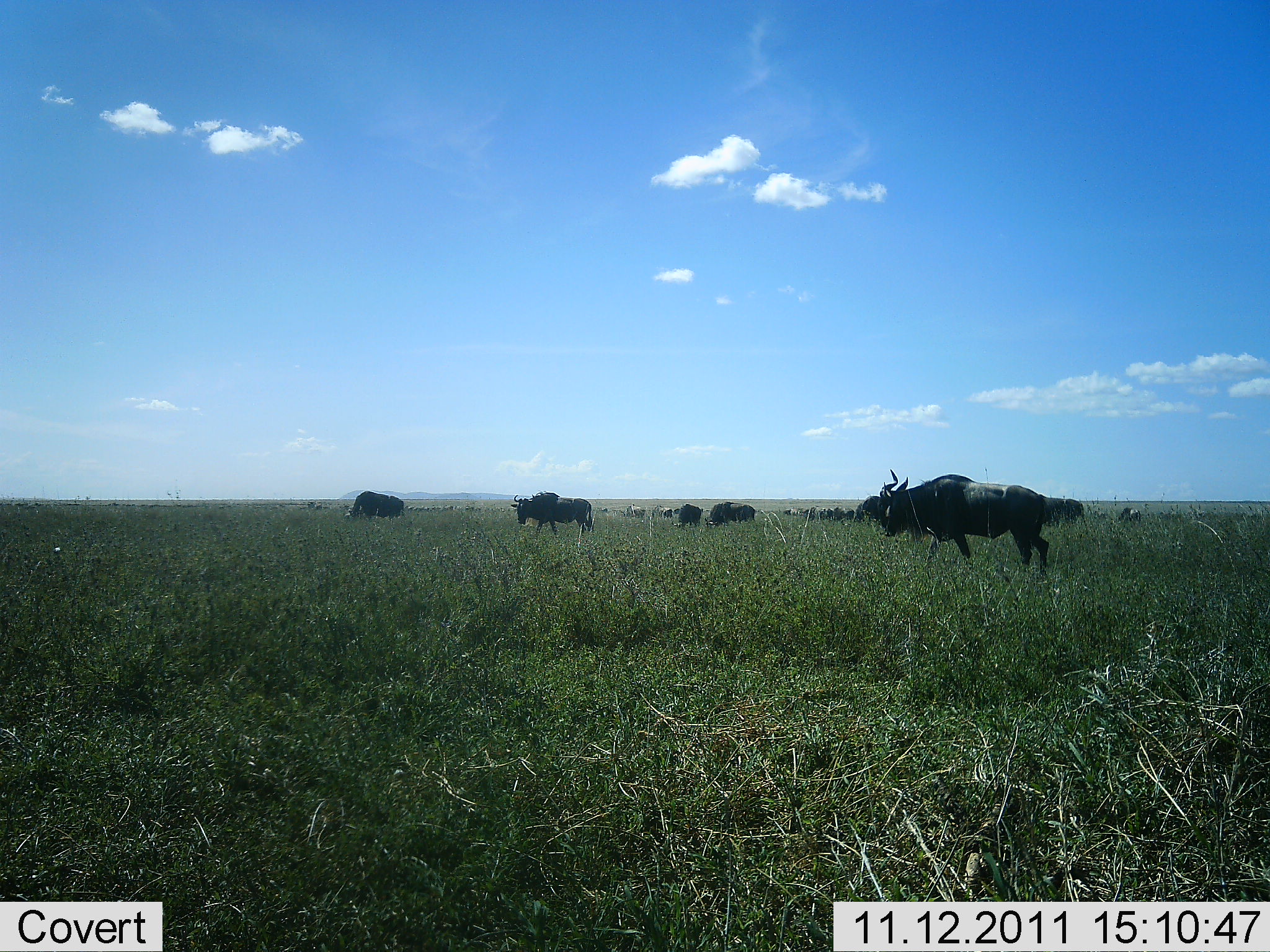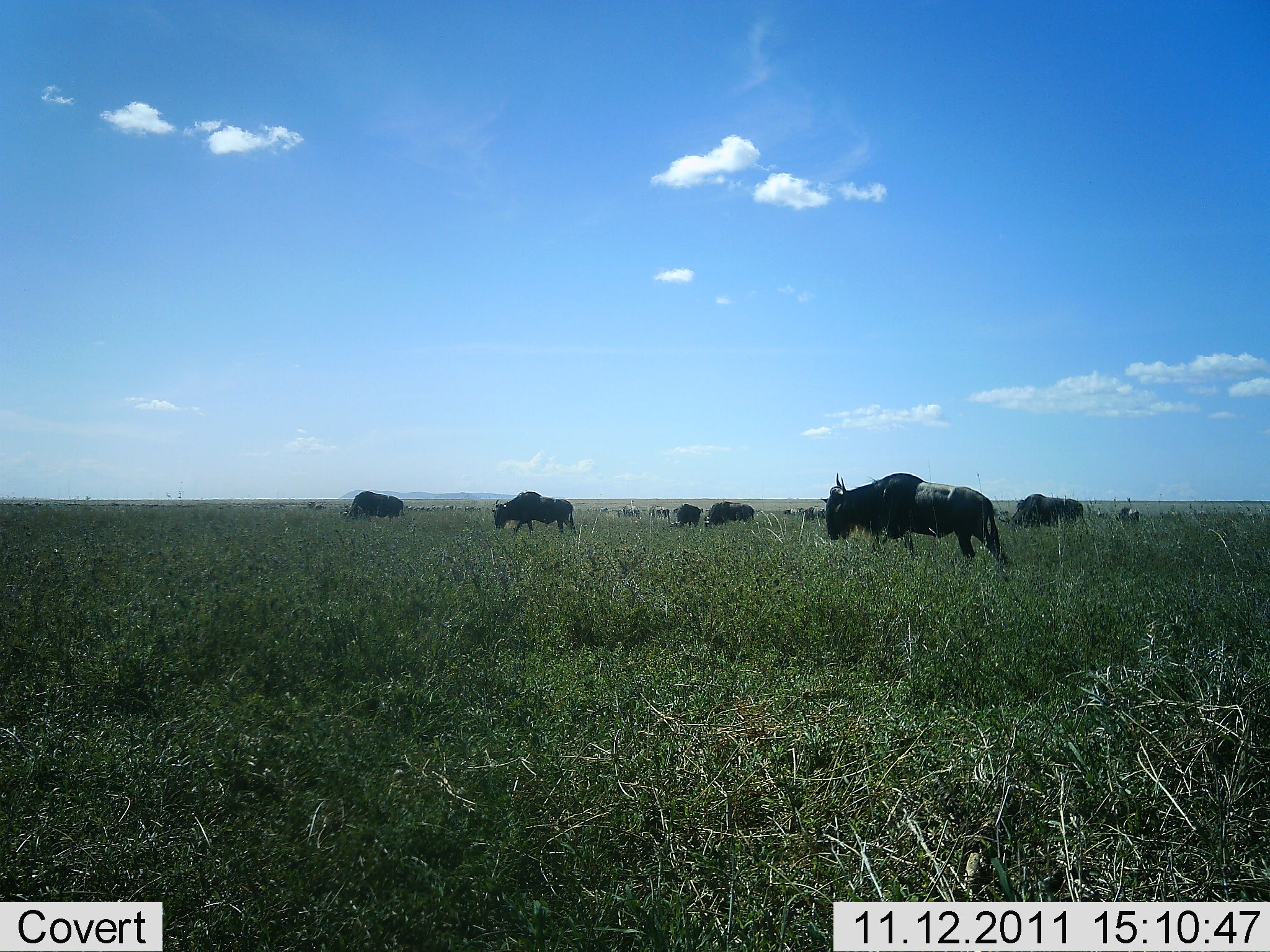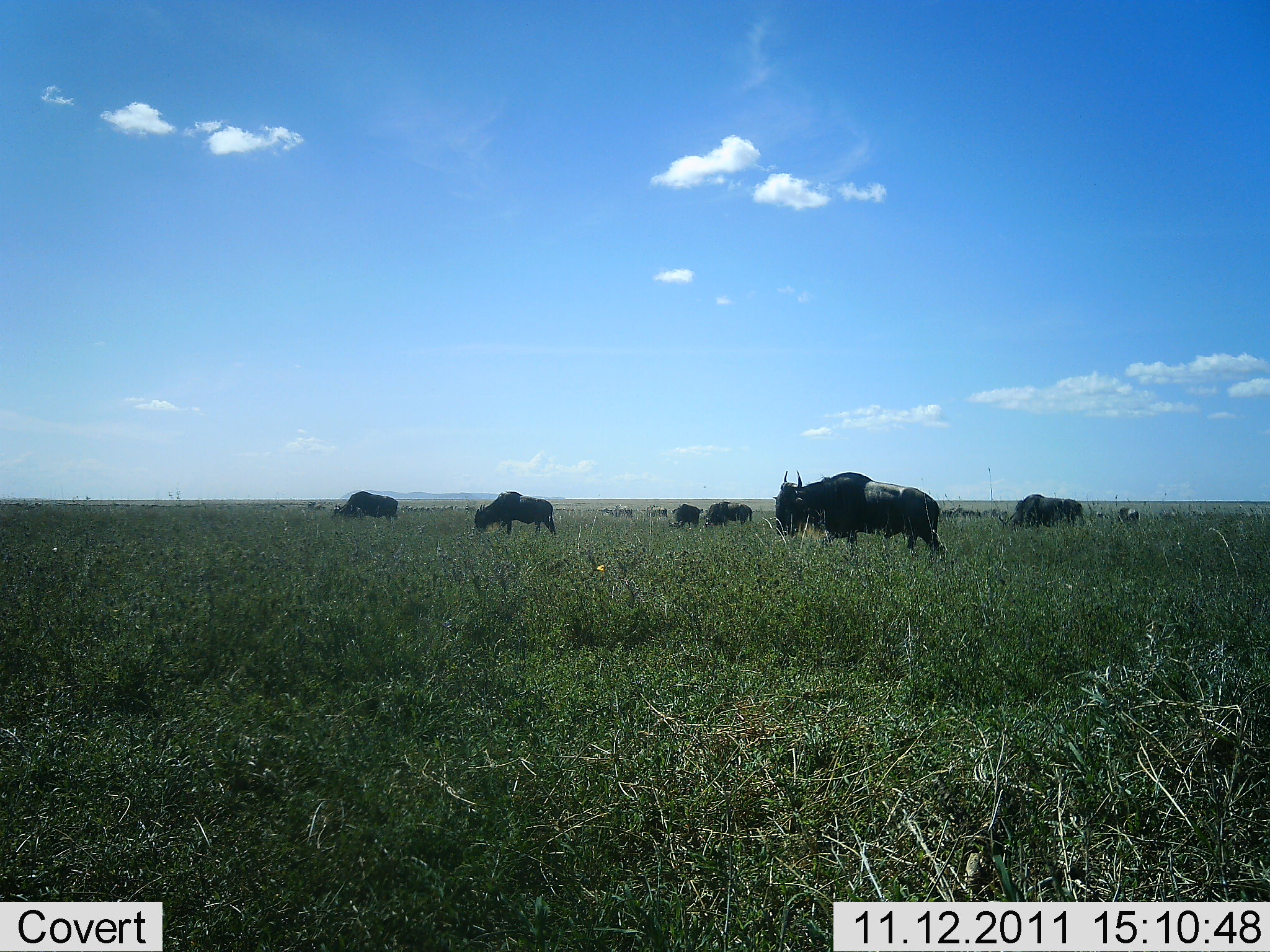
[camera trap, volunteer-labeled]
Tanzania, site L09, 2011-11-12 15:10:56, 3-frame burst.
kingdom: Animalia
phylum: Chordata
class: Mammalia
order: Artiodactyla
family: Bovidae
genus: Connochaetes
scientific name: Connochaetes taurinus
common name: blue wildebeest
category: wildebeest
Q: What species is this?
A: Wildebeest (blue wildebeest) (Connochaetes taurinus).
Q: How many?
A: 7.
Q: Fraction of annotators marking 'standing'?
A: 25%.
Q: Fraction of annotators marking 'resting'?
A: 6%.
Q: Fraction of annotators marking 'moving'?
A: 88%.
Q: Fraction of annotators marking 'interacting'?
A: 0%.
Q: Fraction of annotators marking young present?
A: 0%.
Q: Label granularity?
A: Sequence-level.